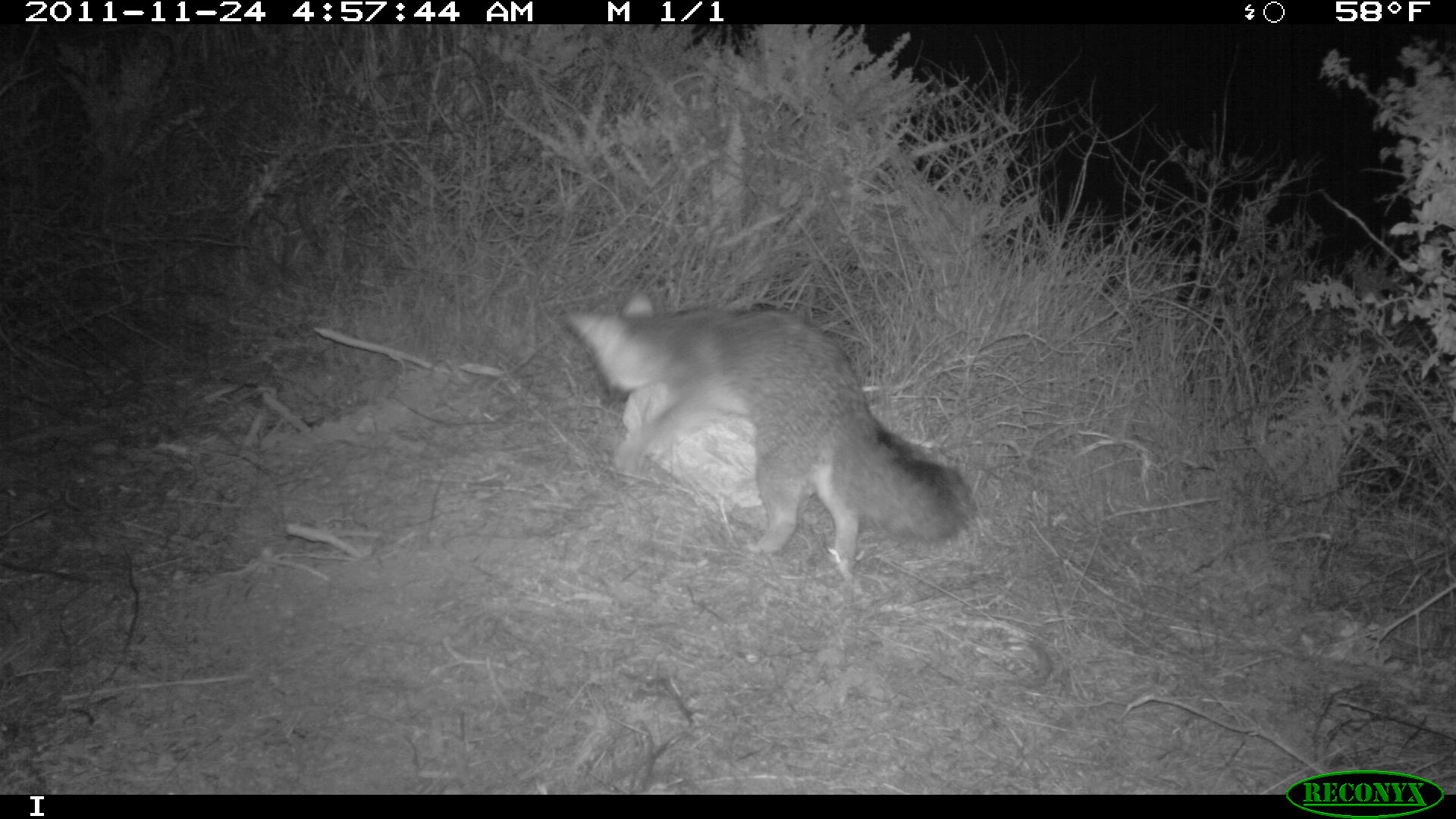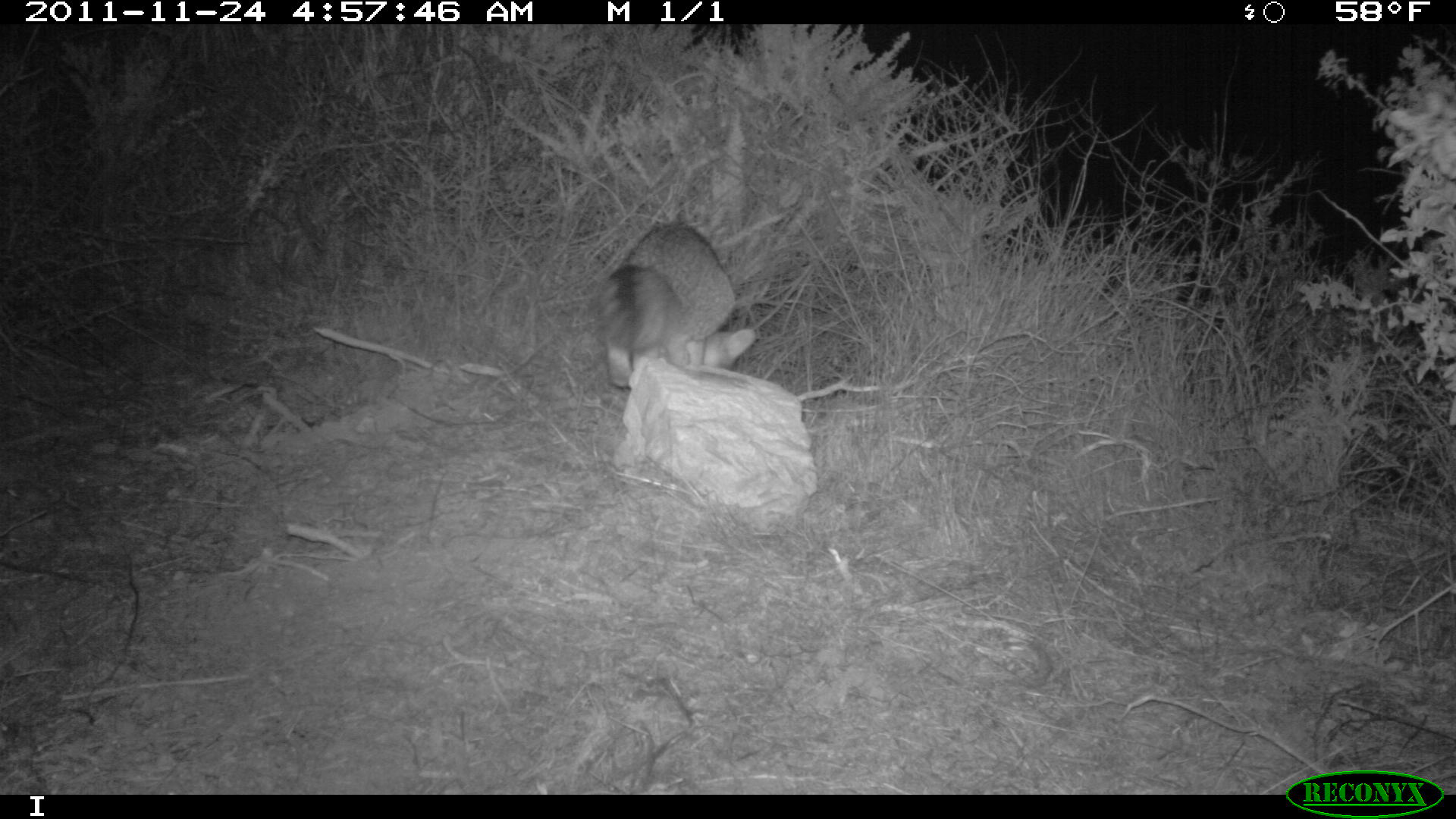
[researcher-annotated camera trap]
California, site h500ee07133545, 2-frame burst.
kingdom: Animalia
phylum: Chordata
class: Mammalia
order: Carnivora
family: Canidae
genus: Urocyon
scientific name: Urocyon littoralis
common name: island fox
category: fox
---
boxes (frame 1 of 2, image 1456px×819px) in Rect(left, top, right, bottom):
fox: Rect(563, 292, 974, 586)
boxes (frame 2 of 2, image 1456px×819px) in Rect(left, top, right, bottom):
fox: Rect(604, 224, 755, 386)